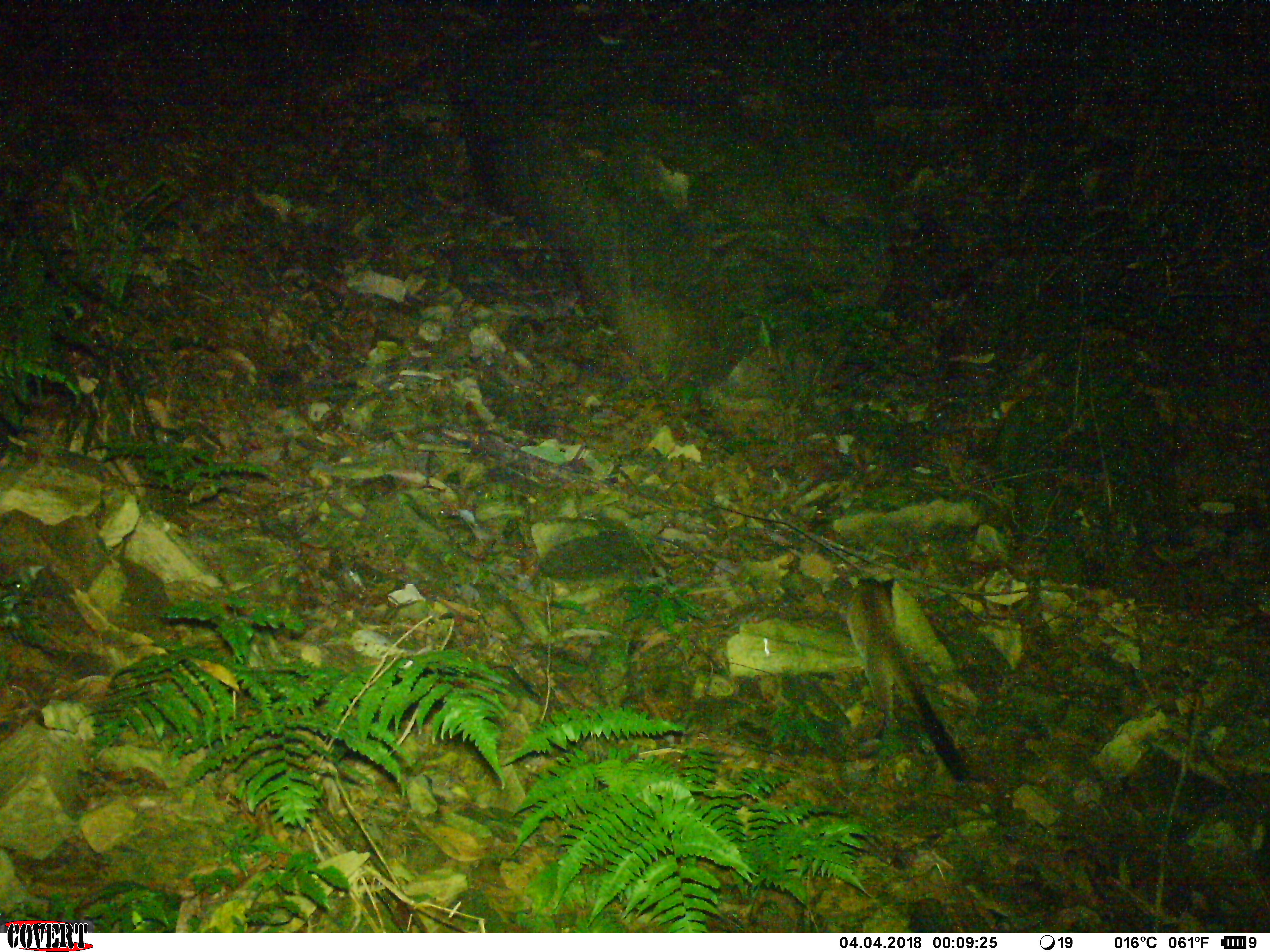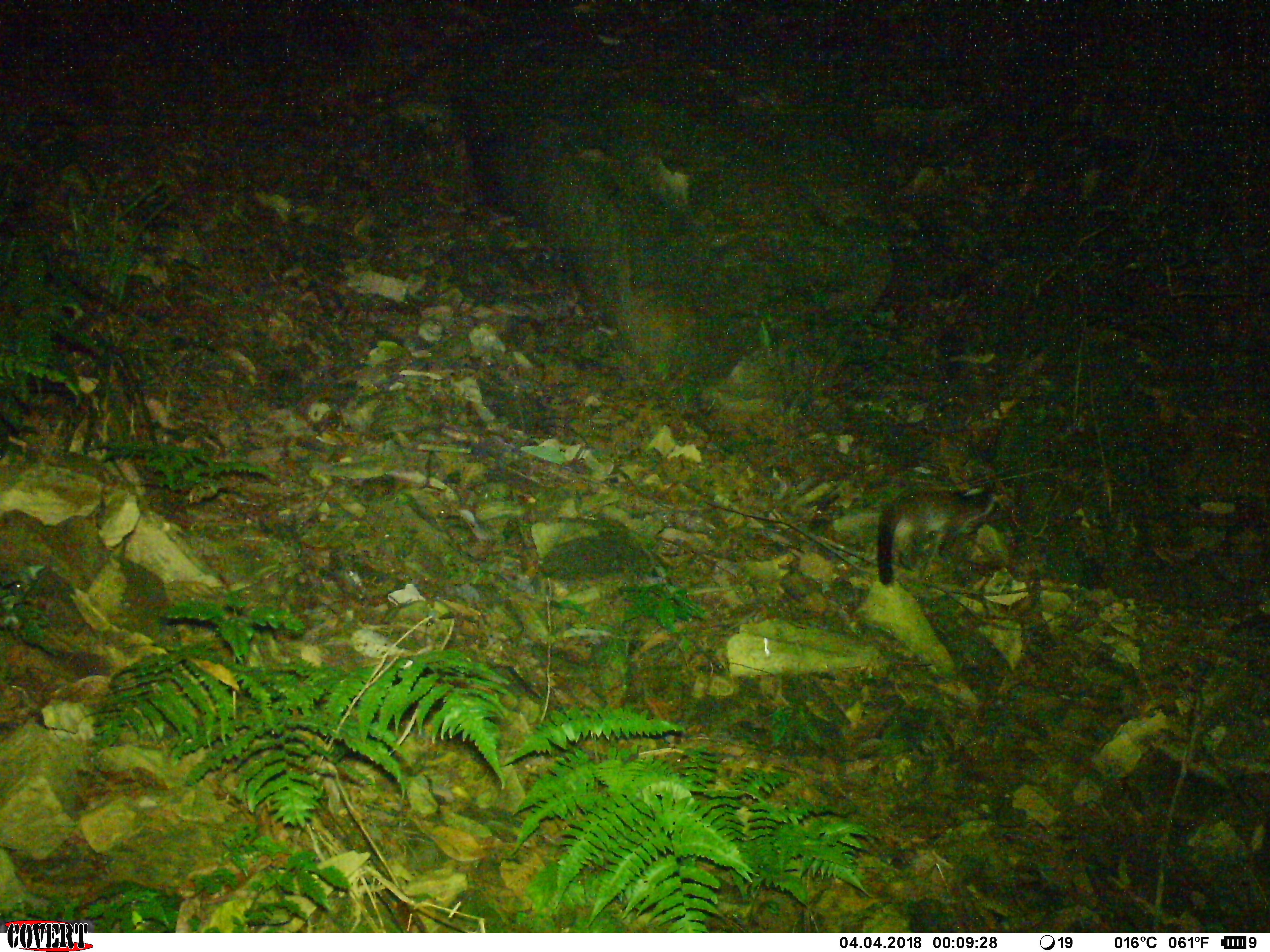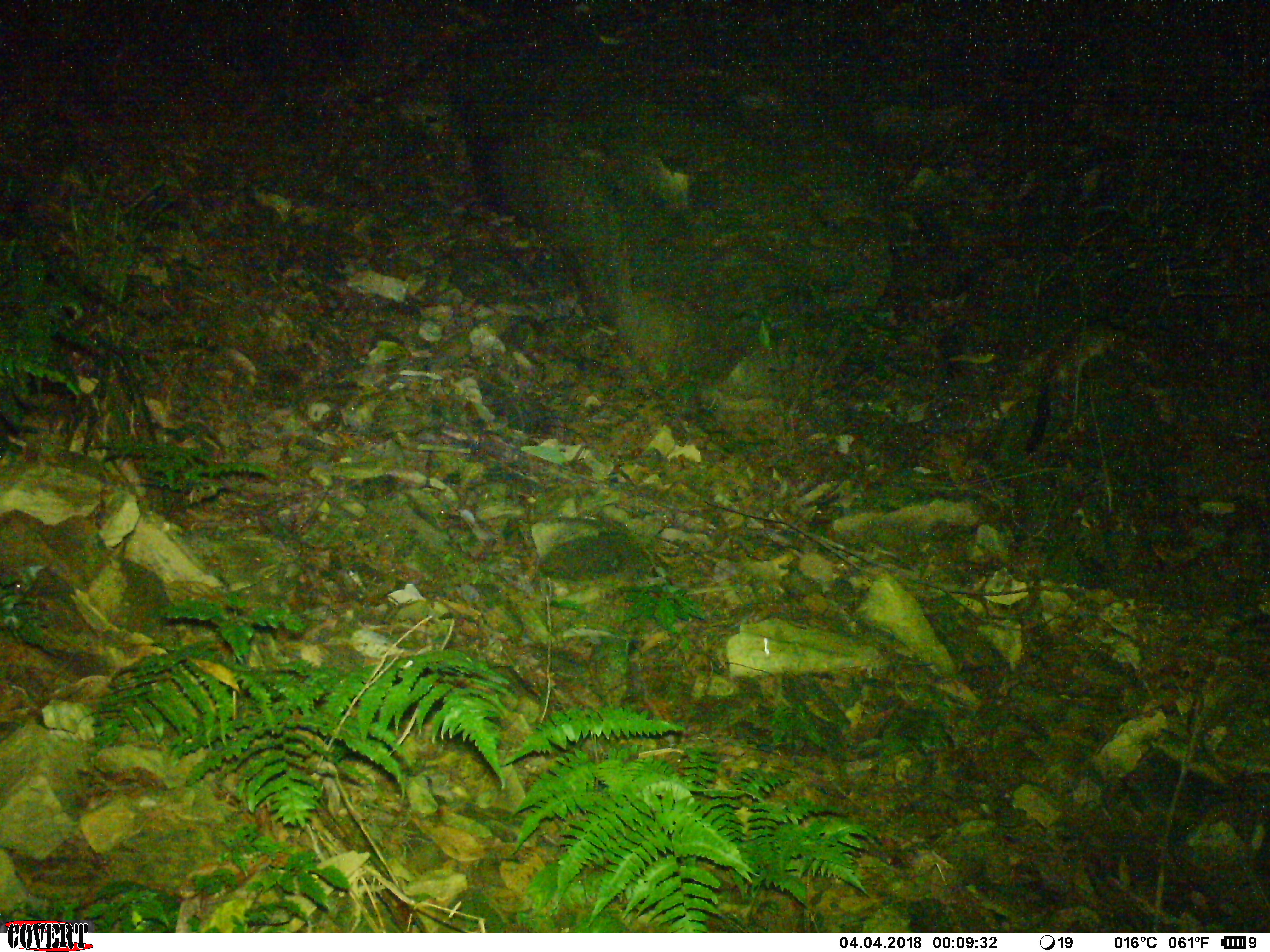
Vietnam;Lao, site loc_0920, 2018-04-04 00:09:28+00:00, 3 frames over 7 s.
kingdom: Animalia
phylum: Chordata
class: Mammalia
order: Carnivora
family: Viverridae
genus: Paguma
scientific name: Paguma larvata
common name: masked palm civet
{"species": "masked palm civet (Paguma larvata)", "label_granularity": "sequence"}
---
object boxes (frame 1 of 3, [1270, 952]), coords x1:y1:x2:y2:
masked palm civet: 843:576:971:781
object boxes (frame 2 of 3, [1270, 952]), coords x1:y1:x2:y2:
masked palm civet: 878:477:1015:585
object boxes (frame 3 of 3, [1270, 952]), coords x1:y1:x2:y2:
masked palm civet: 1025:319:1126:465